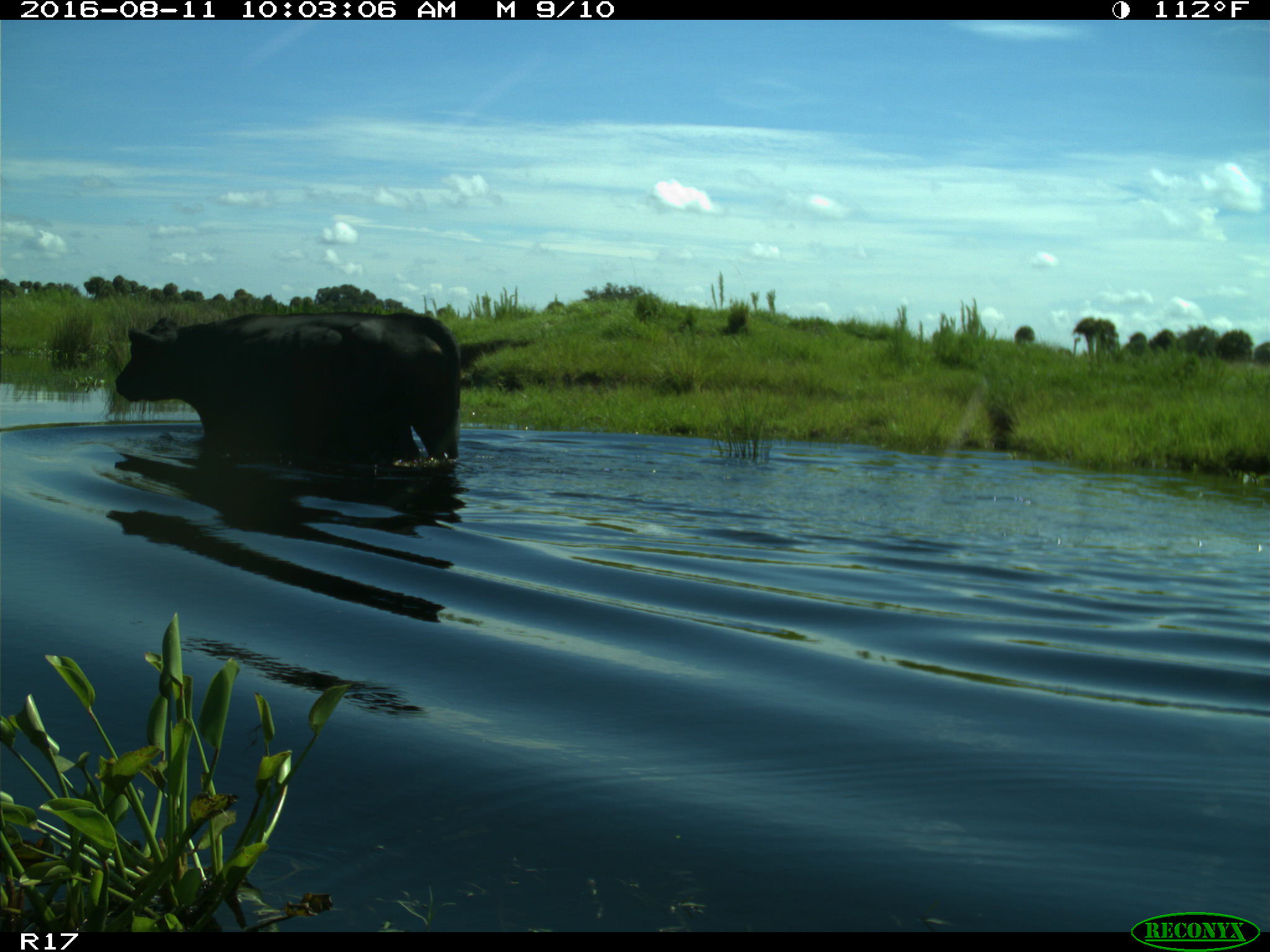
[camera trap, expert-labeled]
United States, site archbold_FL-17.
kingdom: Animalia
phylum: Chordata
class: Mammalia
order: Artiodactyla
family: Bovidae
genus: Bos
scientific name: Bos taurus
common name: domestic cow